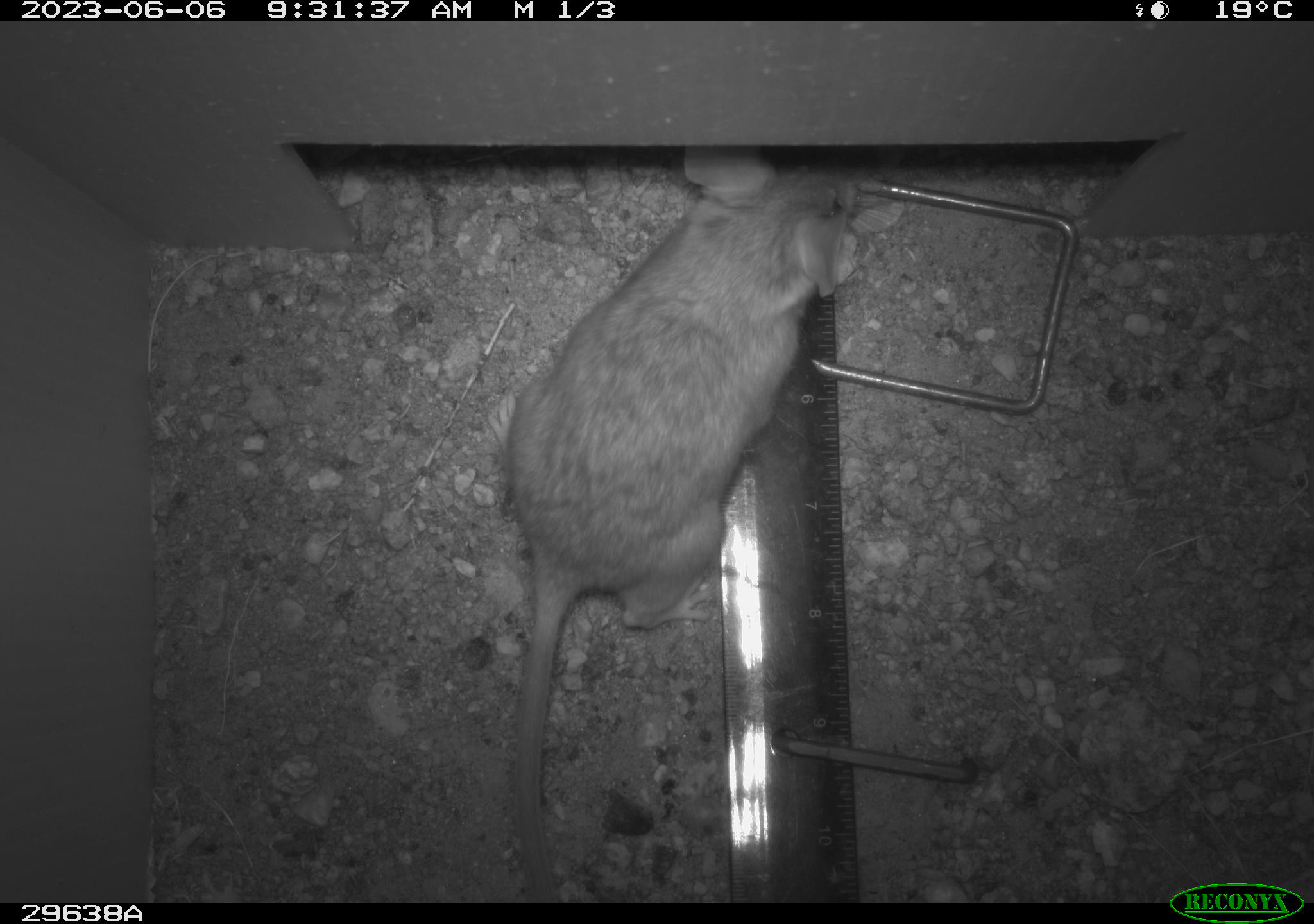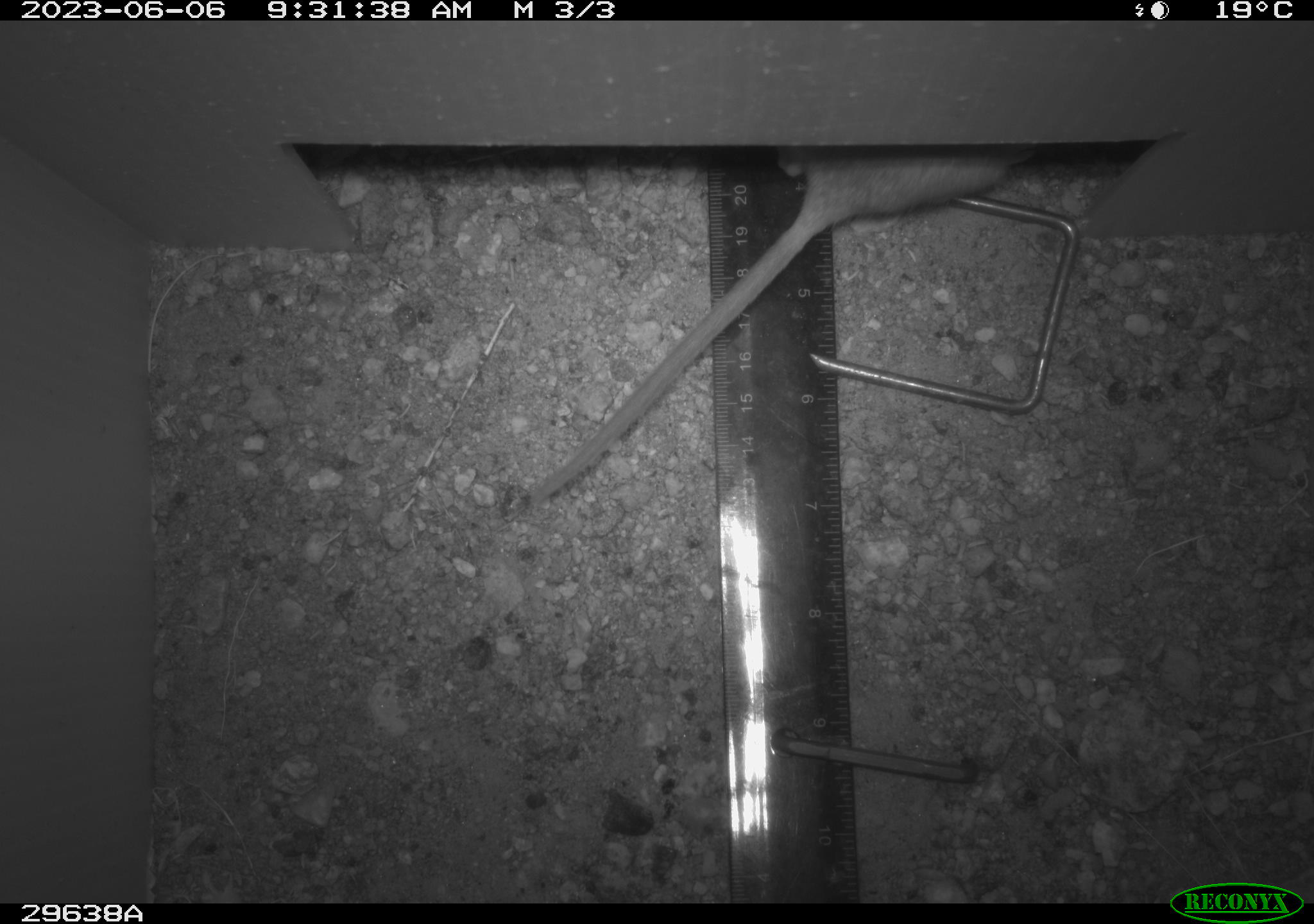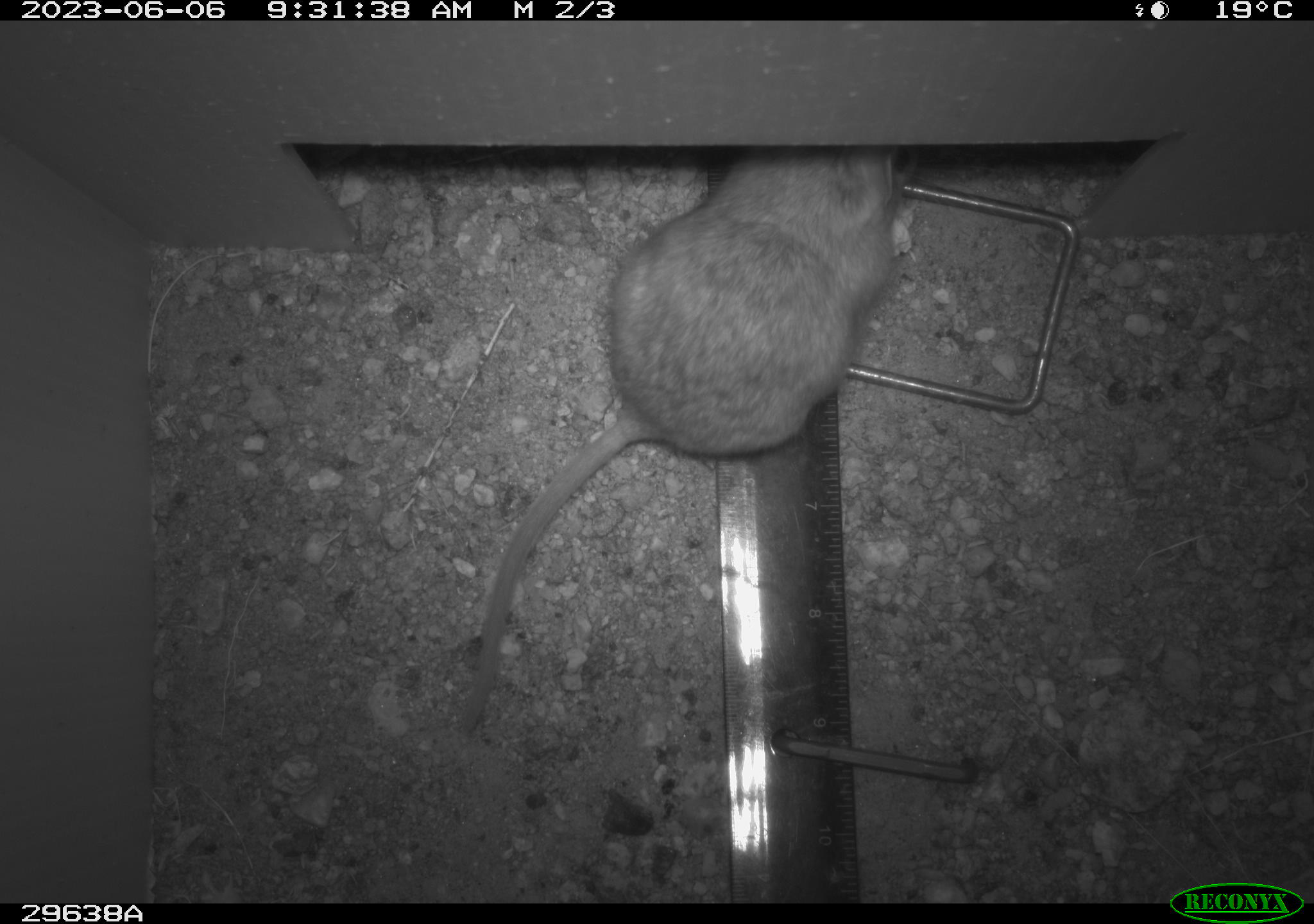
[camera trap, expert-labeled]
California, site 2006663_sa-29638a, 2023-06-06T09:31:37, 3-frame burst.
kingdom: Animalia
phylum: Chordata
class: Mammalia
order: Rodentia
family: Cricetidae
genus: Neotoma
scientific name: Neotoma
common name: pack rat or woodrat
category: neotoma species